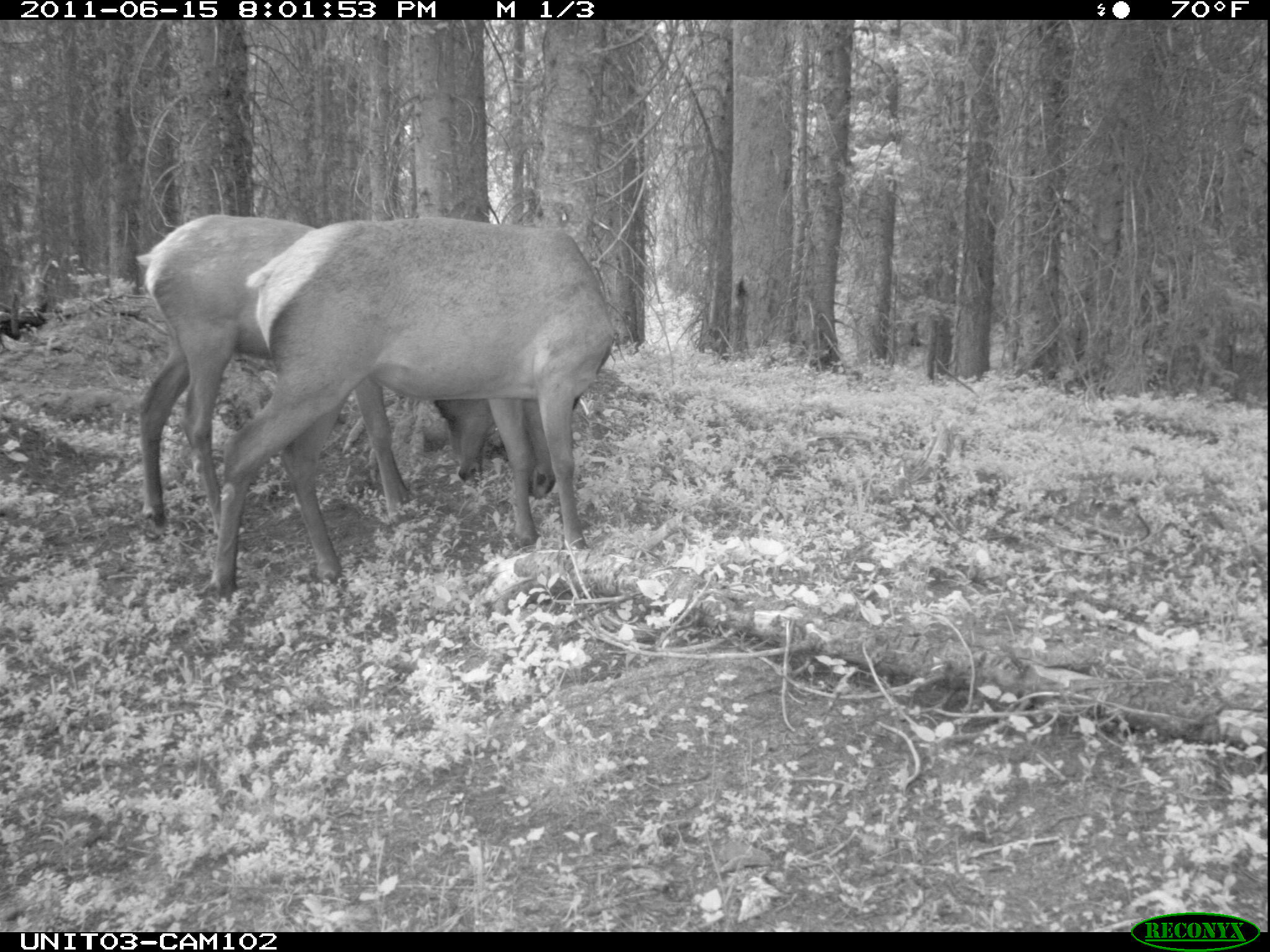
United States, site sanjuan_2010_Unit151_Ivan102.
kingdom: Animalia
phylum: Chordata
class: Mammalia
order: Artiodactyla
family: Cervidae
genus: Cervus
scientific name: Cervus elaphus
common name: red deer